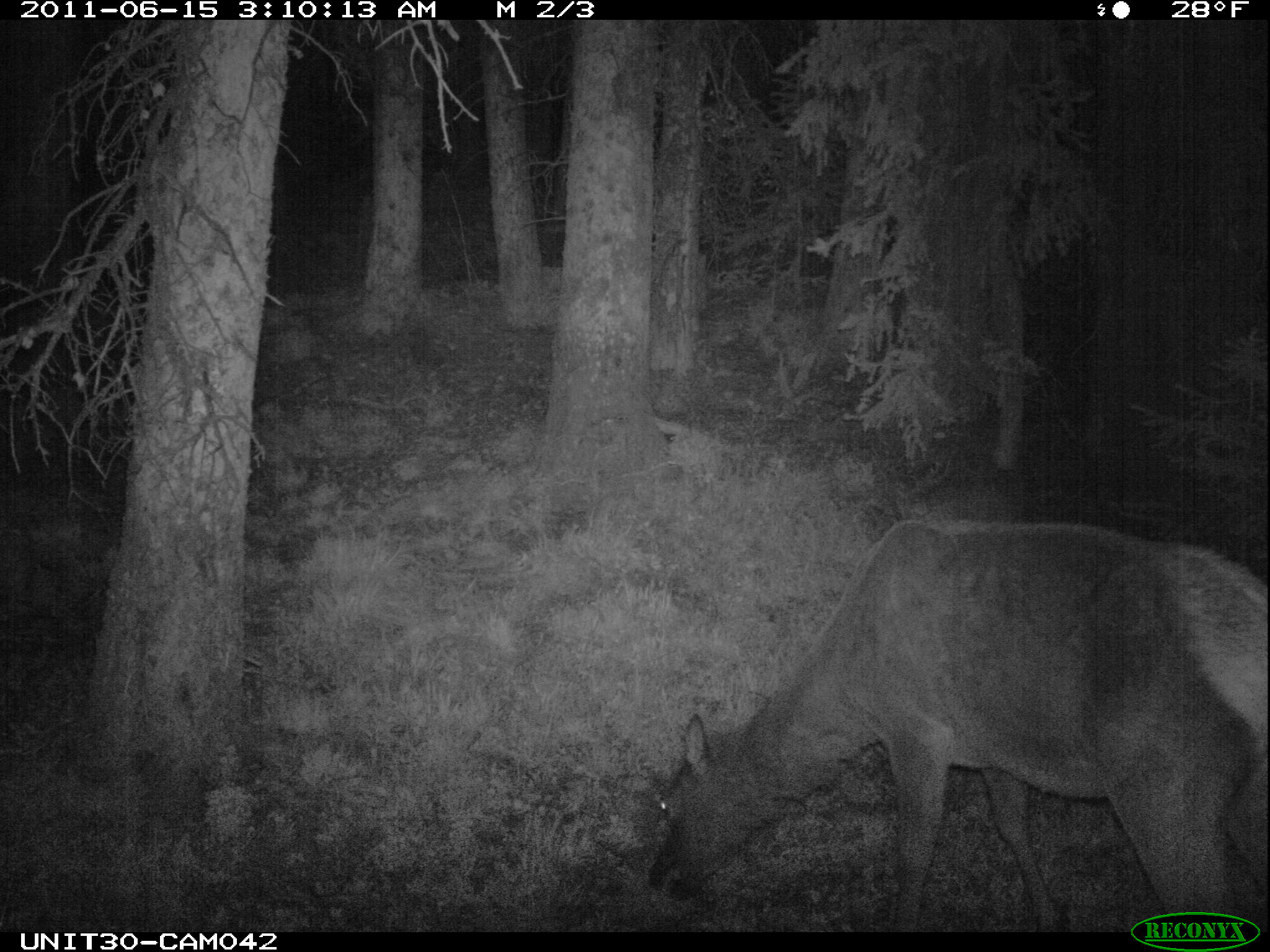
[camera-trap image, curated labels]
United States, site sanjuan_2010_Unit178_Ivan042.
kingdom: Animalia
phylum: Chordata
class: Mammalia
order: Artiodactyla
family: Cervidae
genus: Cervus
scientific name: Cervus elaphus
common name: red deer